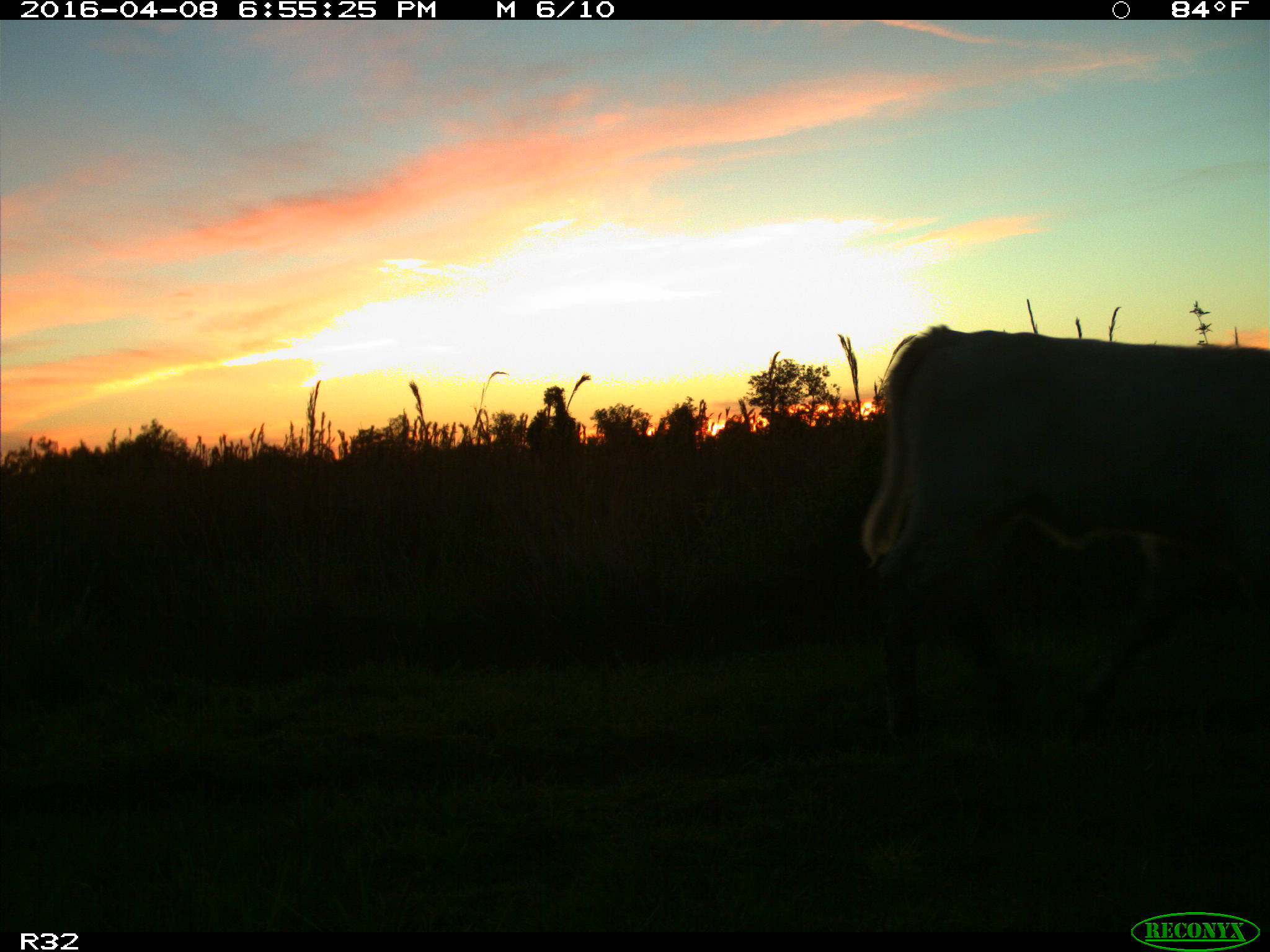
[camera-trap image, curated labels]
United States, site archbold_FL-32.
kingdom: Animalia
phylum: Chordata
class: Mammalia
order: Artiodactyla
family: Bovidae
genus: Bos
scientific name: Bos taurus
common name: domestic cow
Bos taurus (domestic cow).